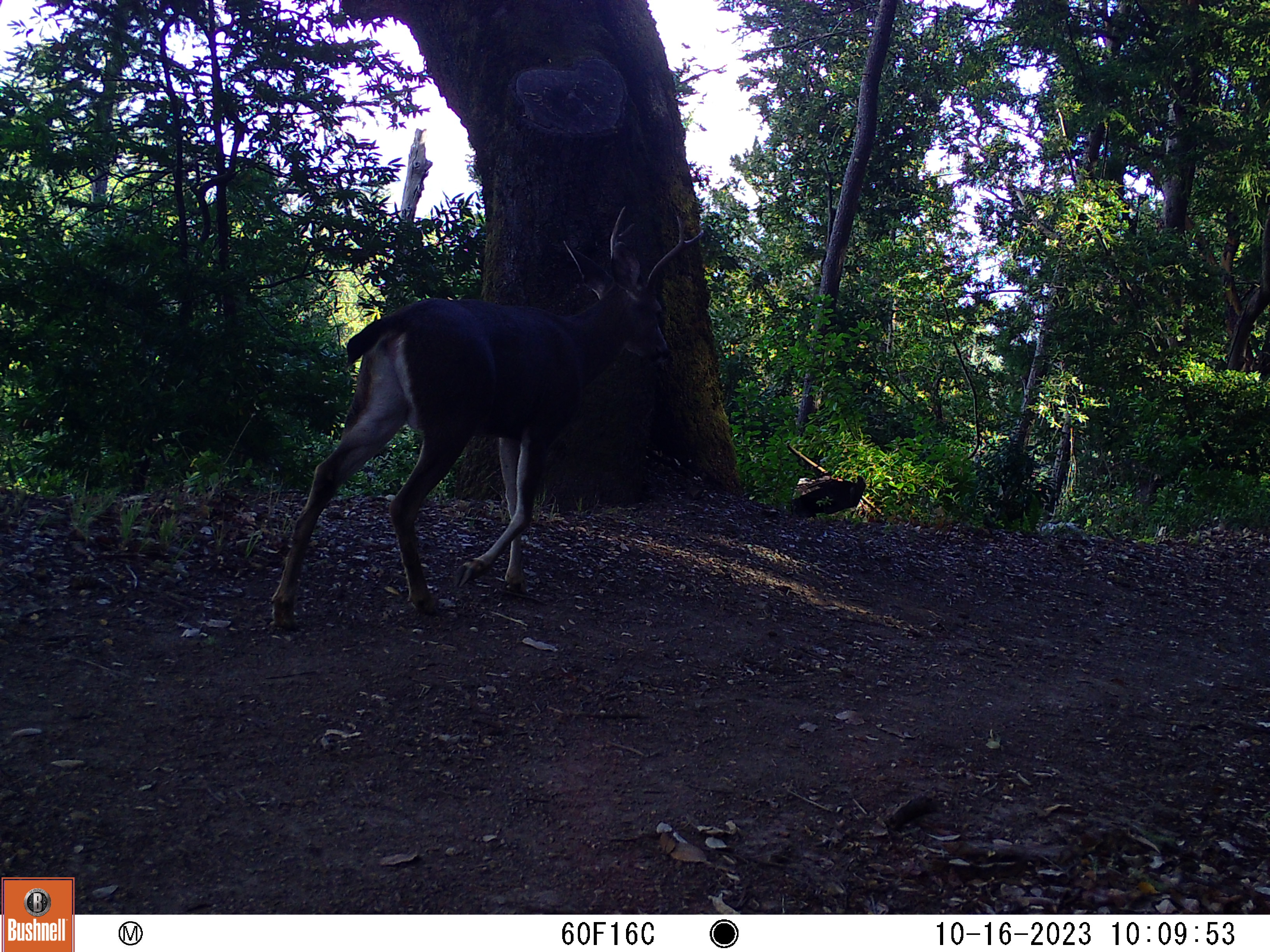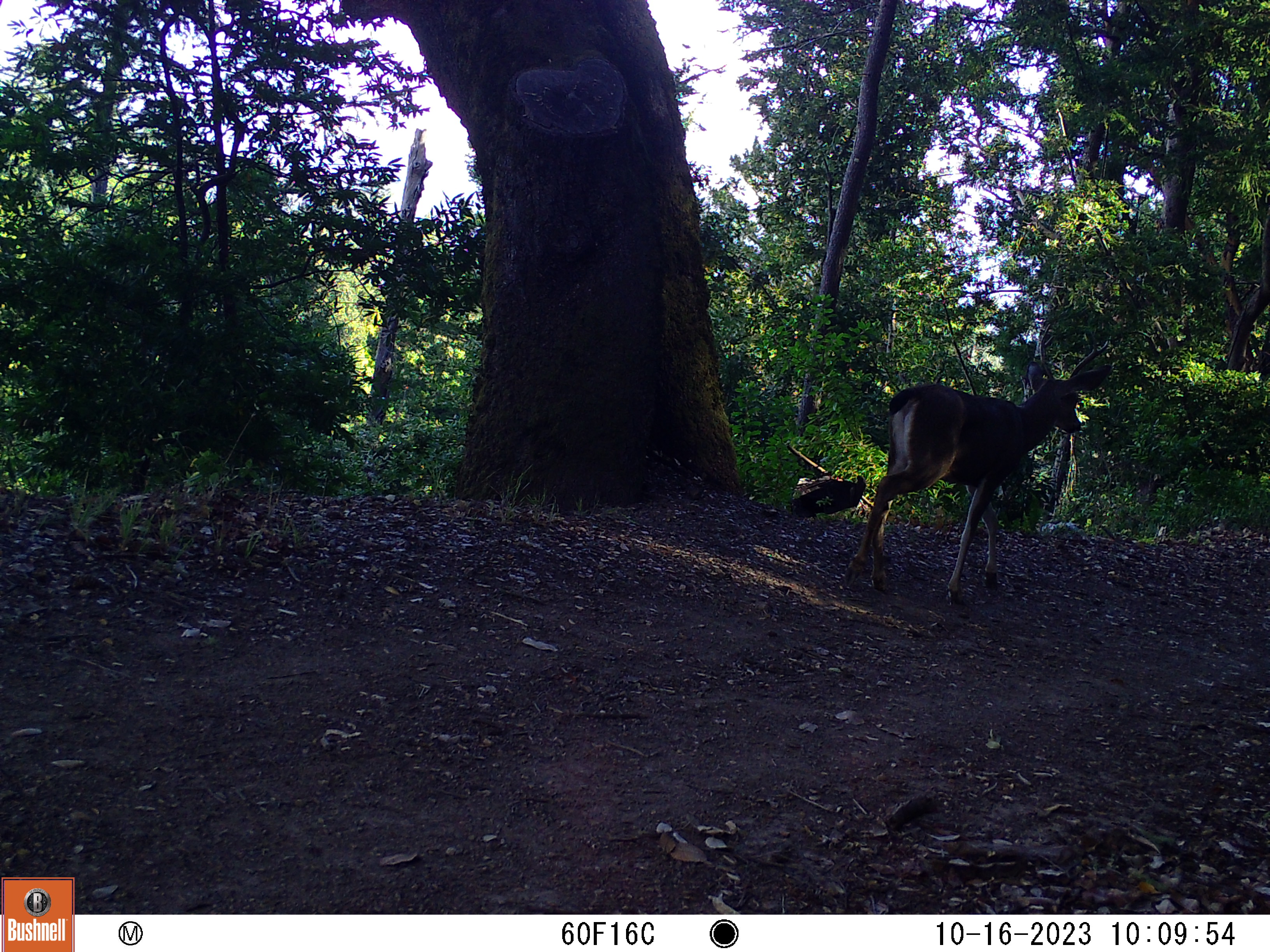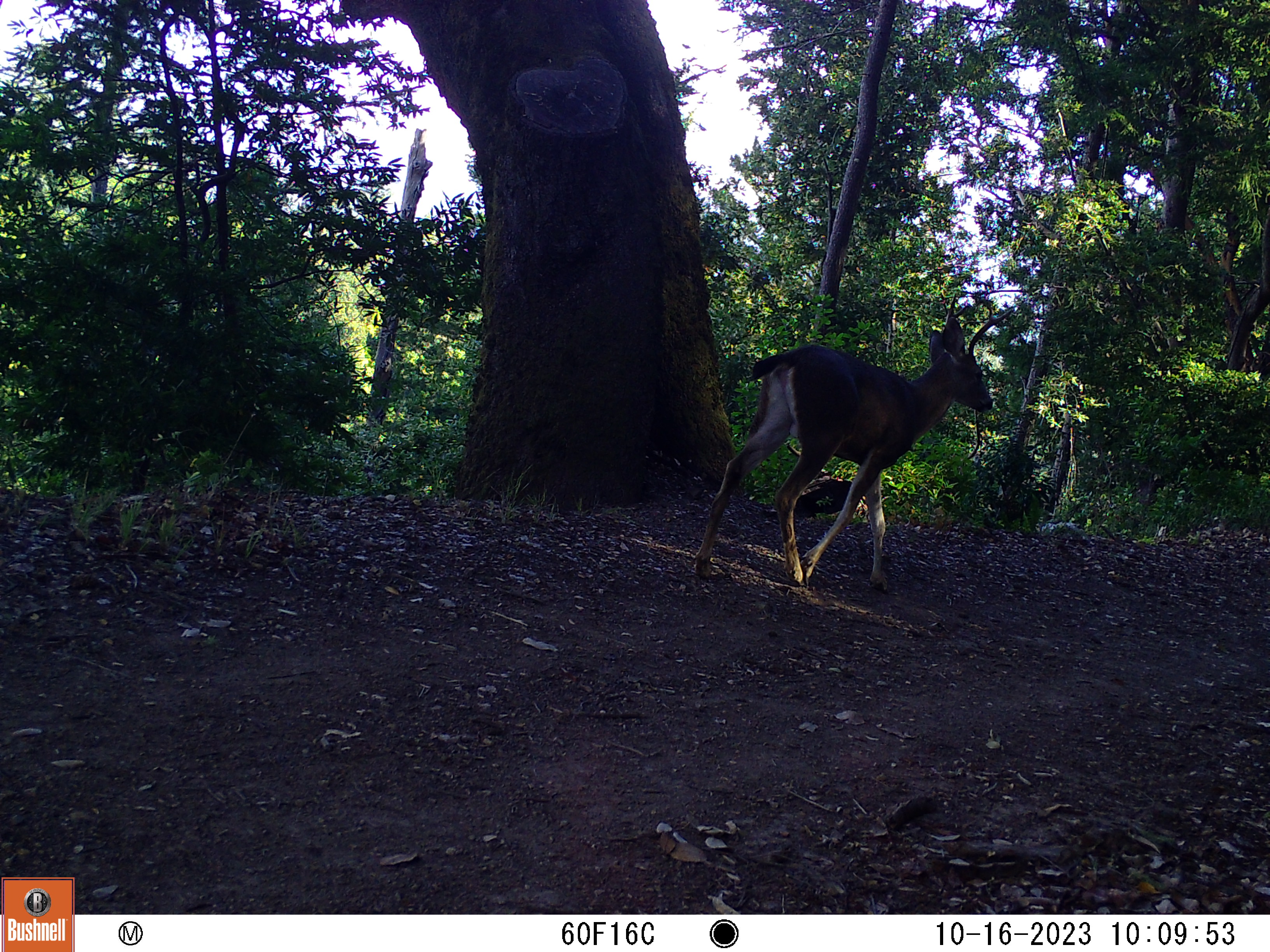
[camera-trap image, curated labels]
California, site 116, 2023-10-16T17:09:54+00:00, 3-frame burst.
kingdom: Animalia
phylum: Chordata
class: Mammalia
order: Artiodactyla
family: Cervidae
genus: Odocoileus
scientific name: Odocoileus hemionus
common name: mule deer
Mule deer (Odocoileus hemionus).